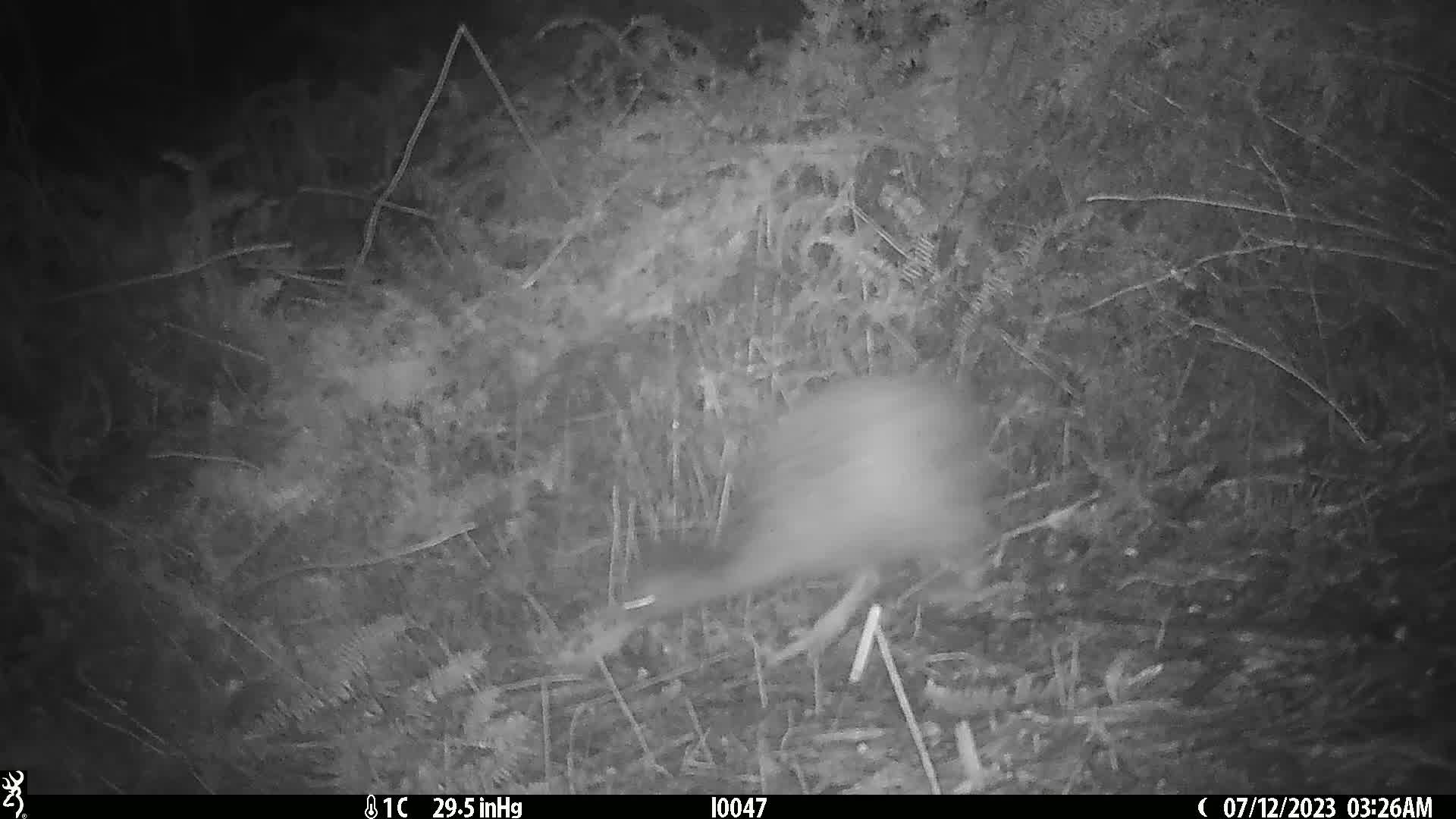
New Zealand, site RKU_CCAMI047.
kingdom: Animalia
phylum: Chordata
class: Aves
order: Apterygiformes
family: Apterygidae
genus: Apteryx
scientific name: Apteryx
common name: kiwi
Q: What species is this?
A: Kiwi (Apteryx).